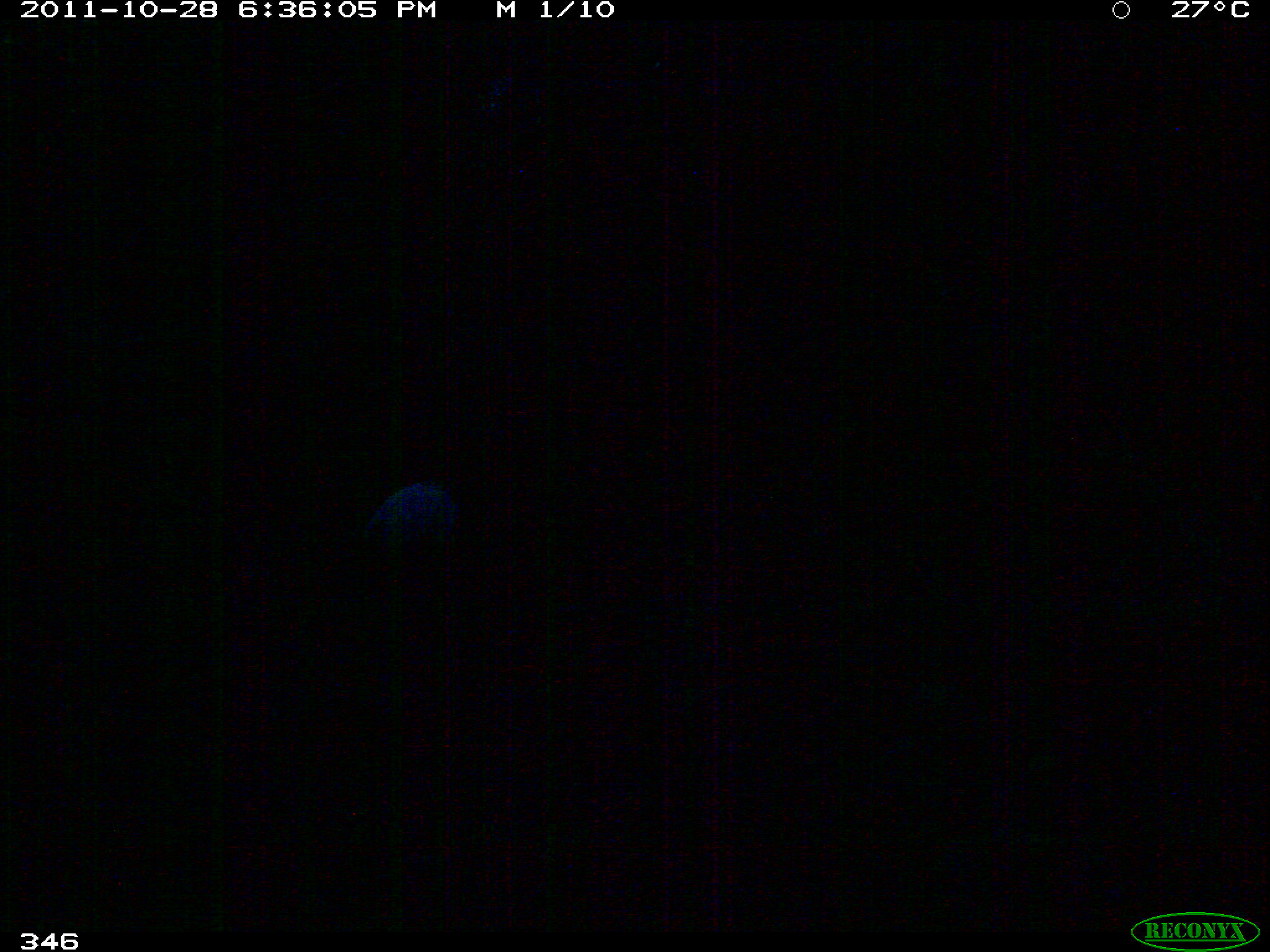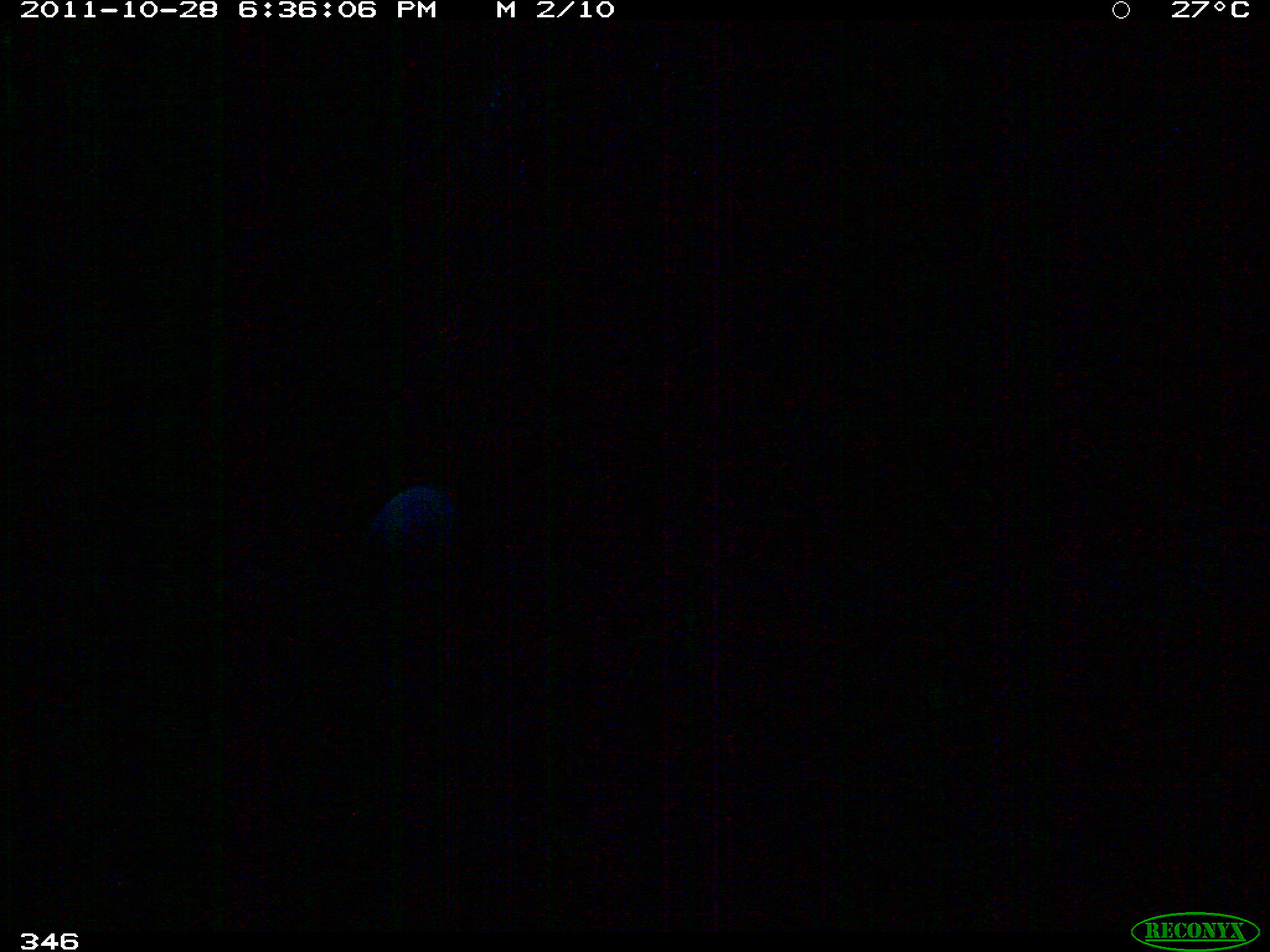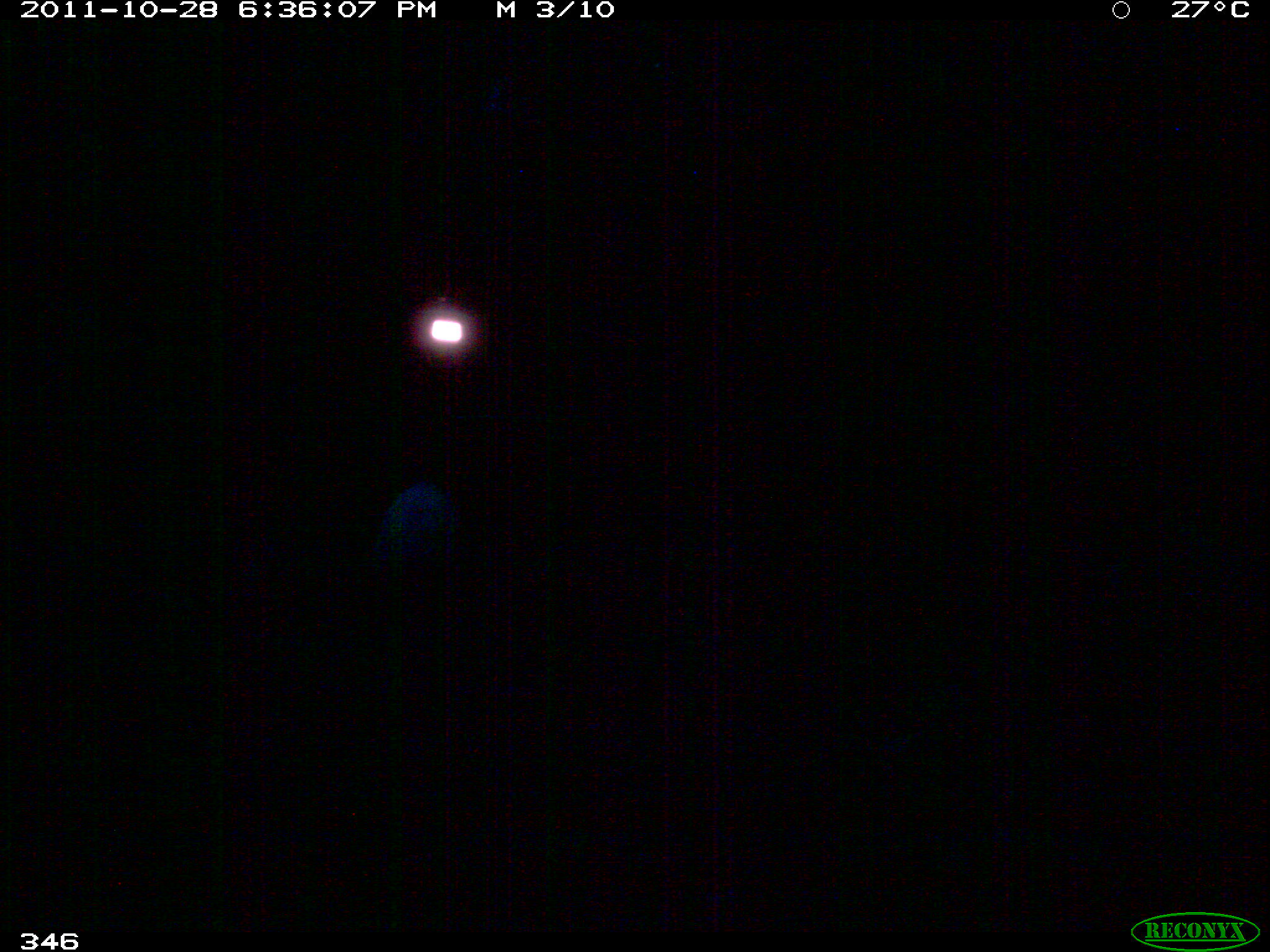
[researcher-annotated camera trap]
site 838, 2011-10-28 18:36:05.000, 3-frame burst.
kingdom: Animalia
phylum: Chordata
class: Aves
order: Gruiformes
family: Psophiidae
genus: Psophia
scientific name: Psophia leucoptera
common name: pale-winged trumpeter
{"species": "Psophia leucoptera (pale-winged trumpeter)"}